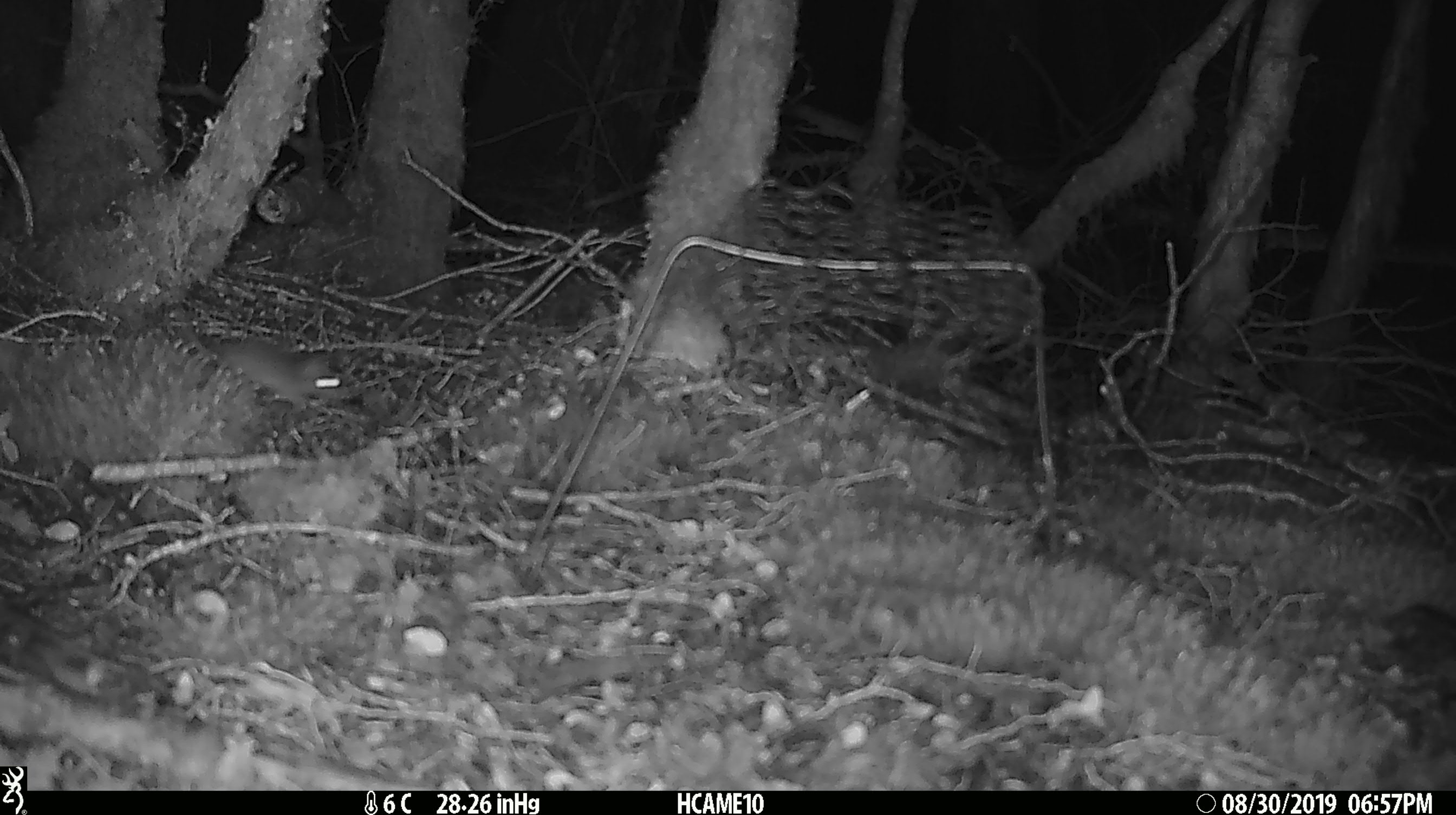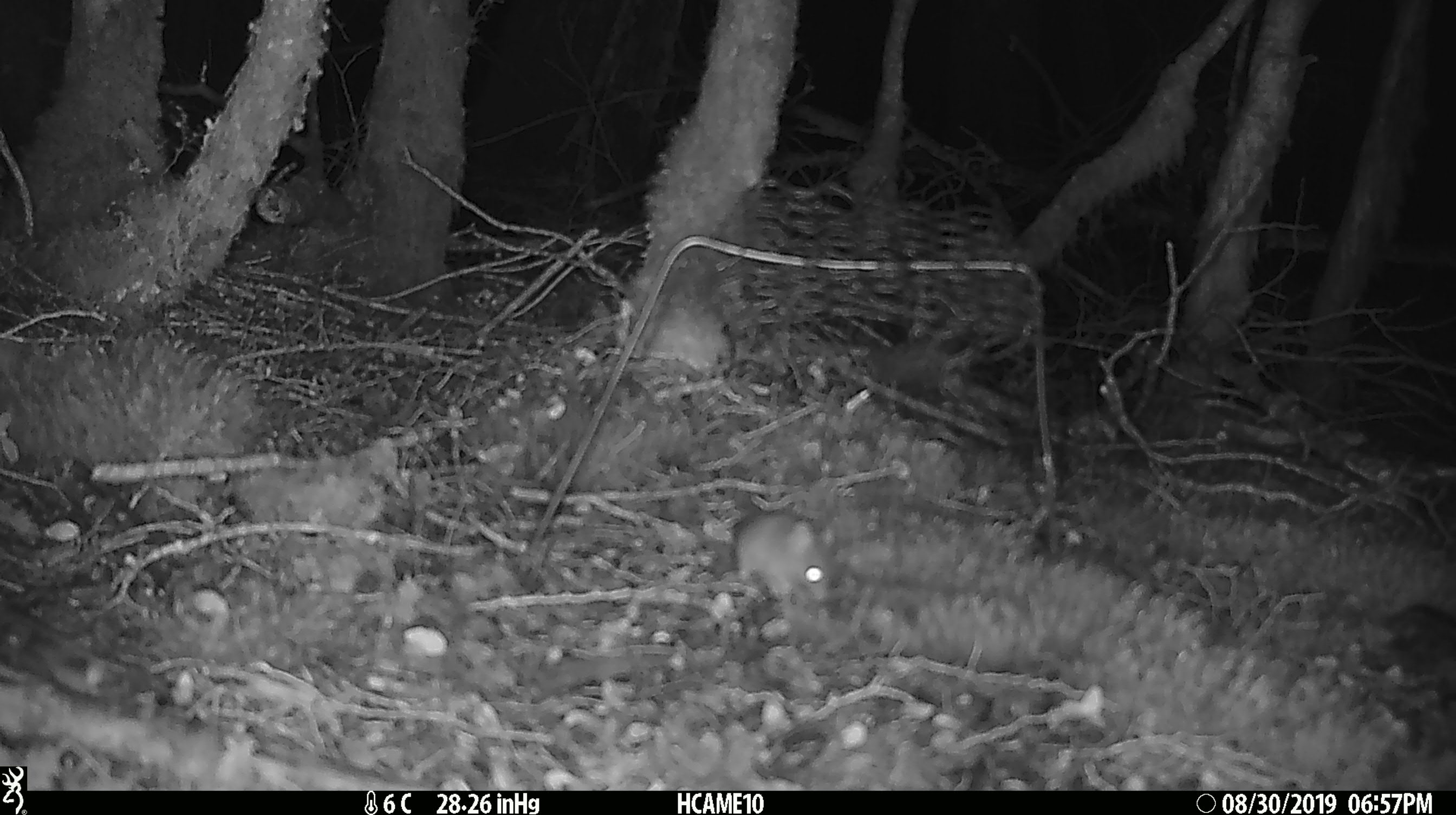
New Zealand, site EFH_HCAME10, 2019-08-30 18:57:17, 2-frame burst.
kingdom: Animalia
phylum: Chordata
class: Mammalia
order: Rodentia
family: Muridae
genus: Mus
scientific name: Mus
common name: mouse